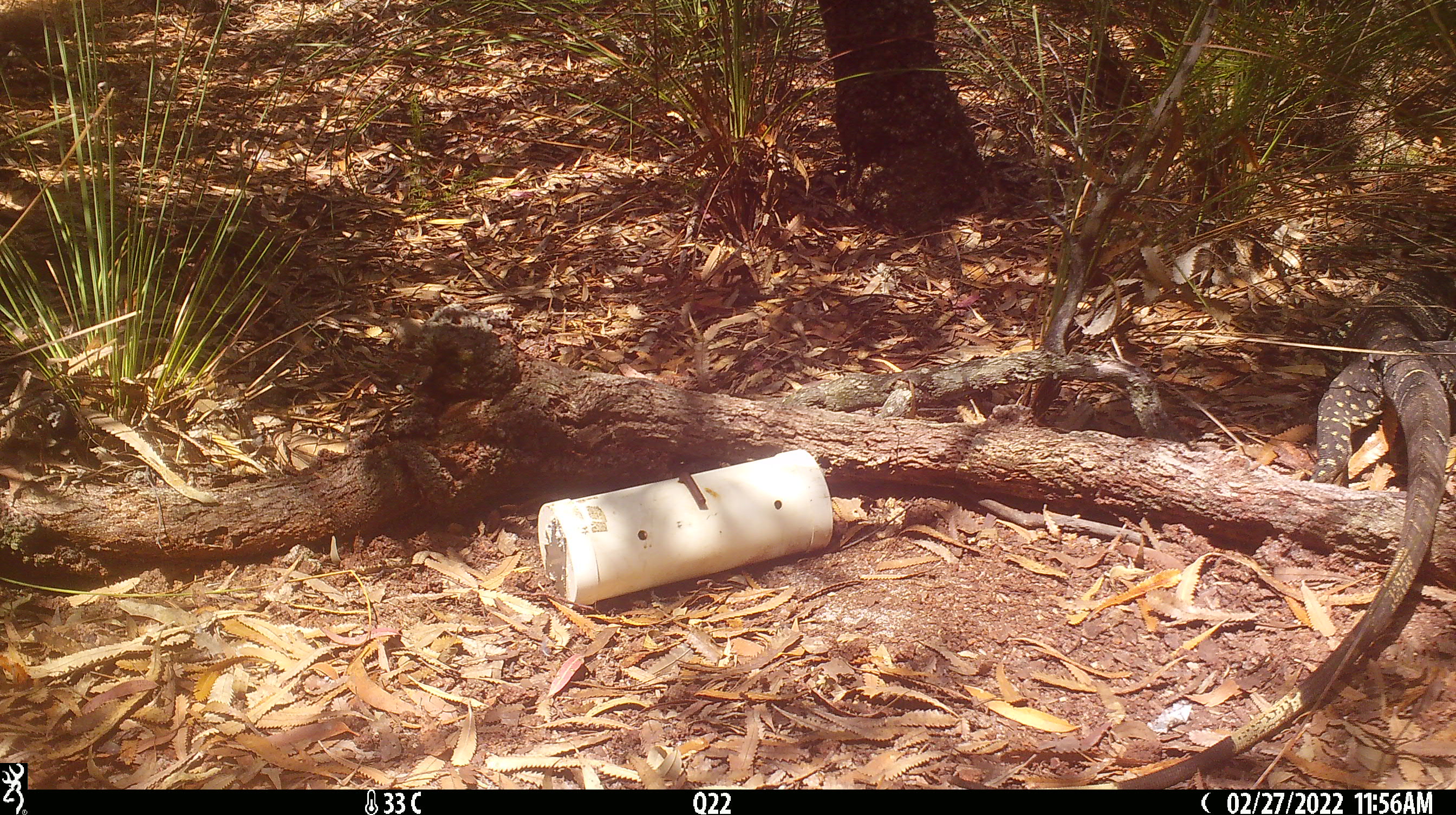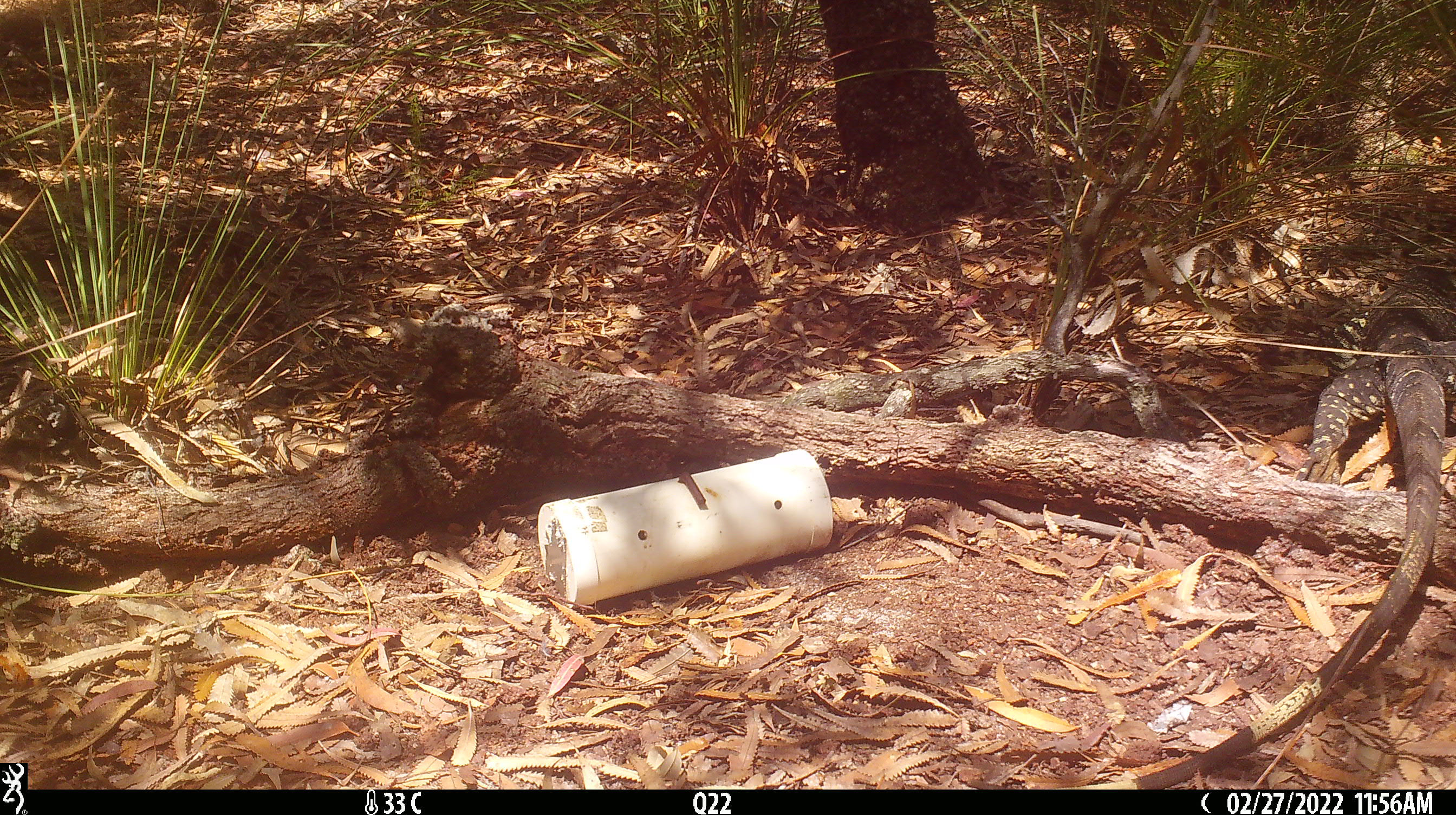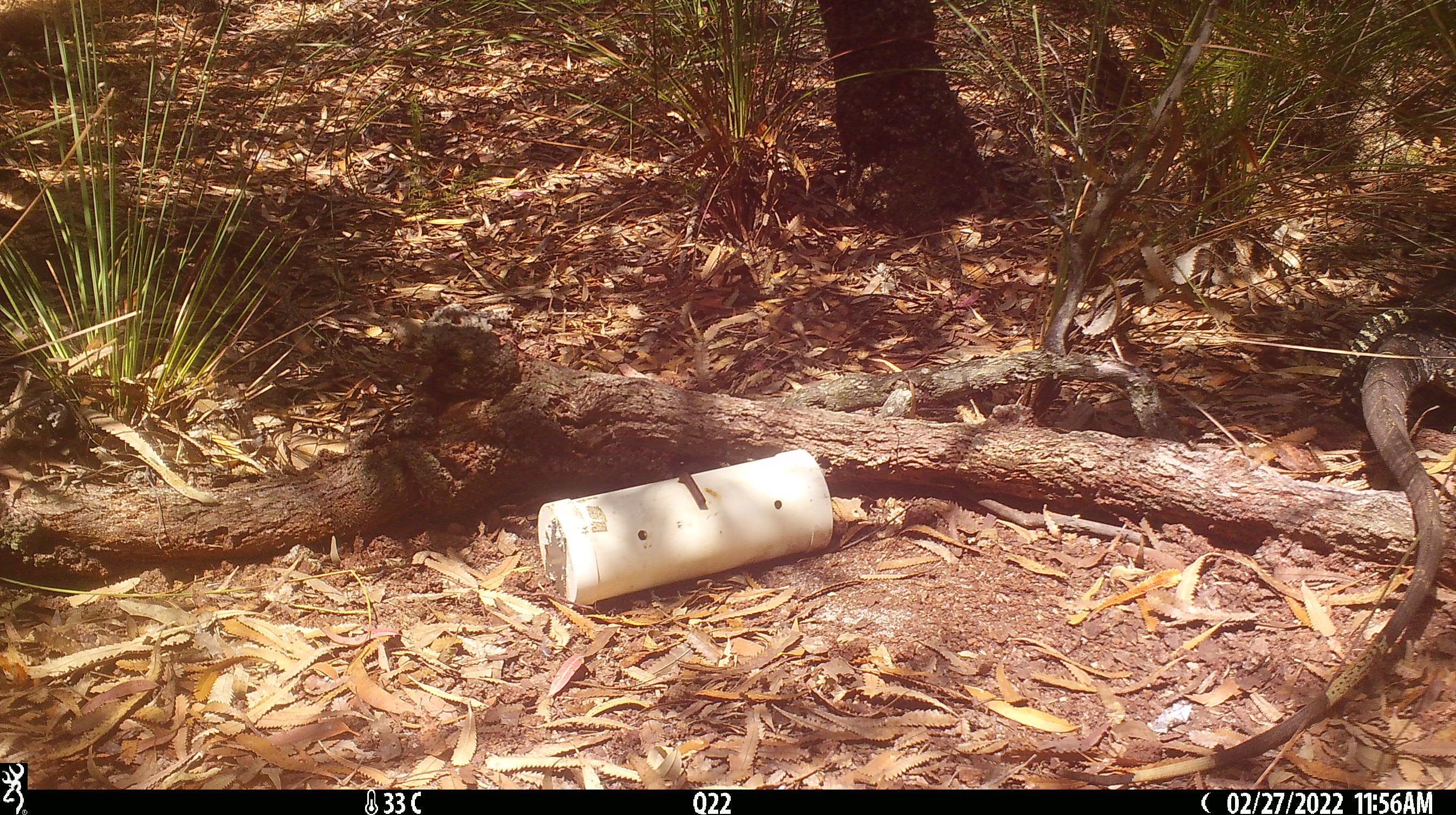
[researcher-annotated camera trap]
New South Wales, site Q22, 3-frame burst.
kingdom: Animalia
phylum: Chordata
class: Reptilia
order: Squamata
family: Varanidae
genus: Varanus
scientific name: Varanus varius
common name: lace monitor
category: goanna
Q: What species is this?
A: Goanna (lace monitor) (Varanus varius).